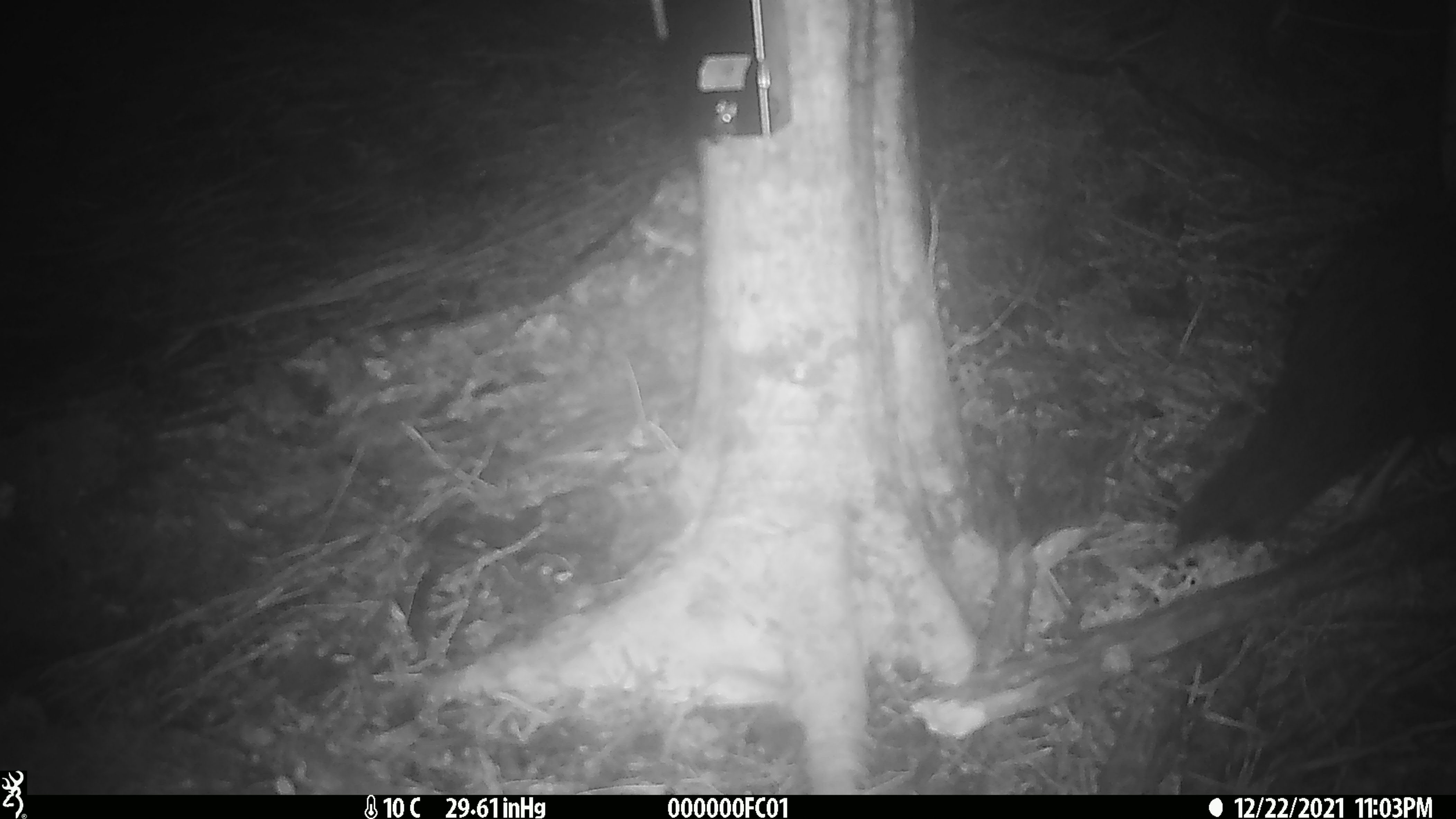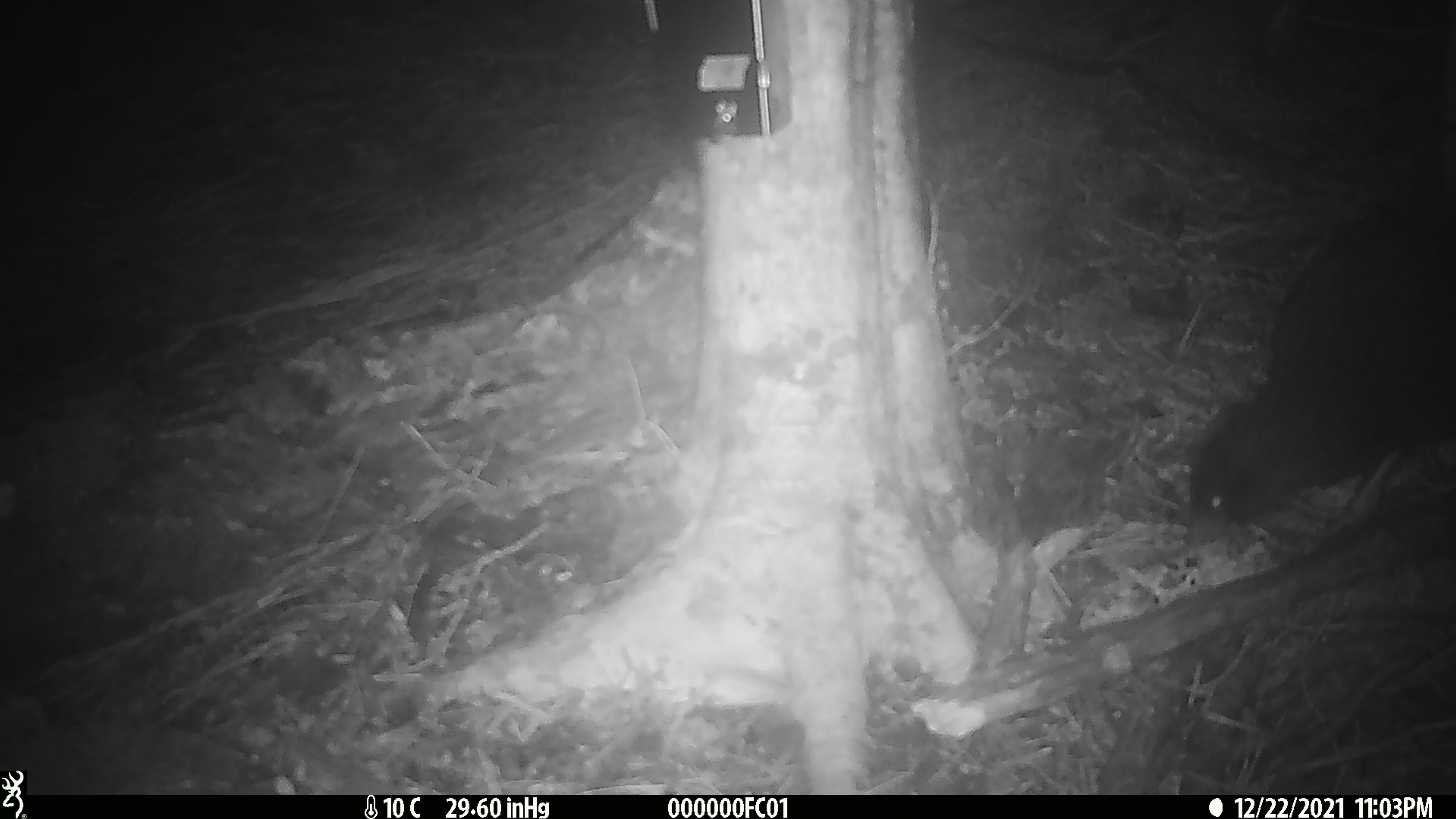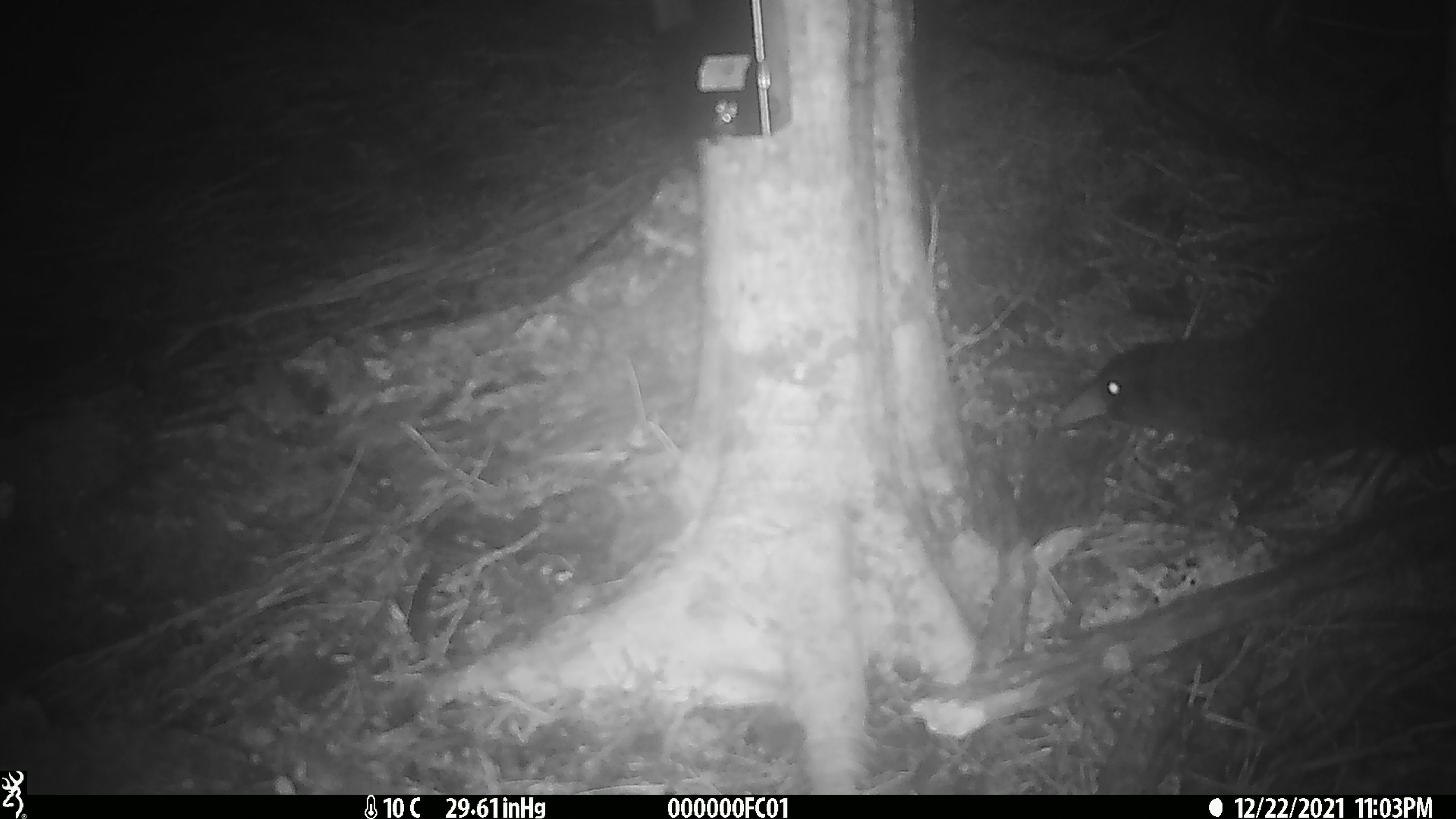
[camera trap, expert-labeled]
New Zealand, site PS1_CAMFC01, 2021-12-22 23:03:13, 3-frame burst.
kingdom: Animalia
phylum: Chordata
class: Aves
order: Gruiformes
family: Rallidae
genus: Gallirallus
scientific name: Gallirallus australis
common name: weka